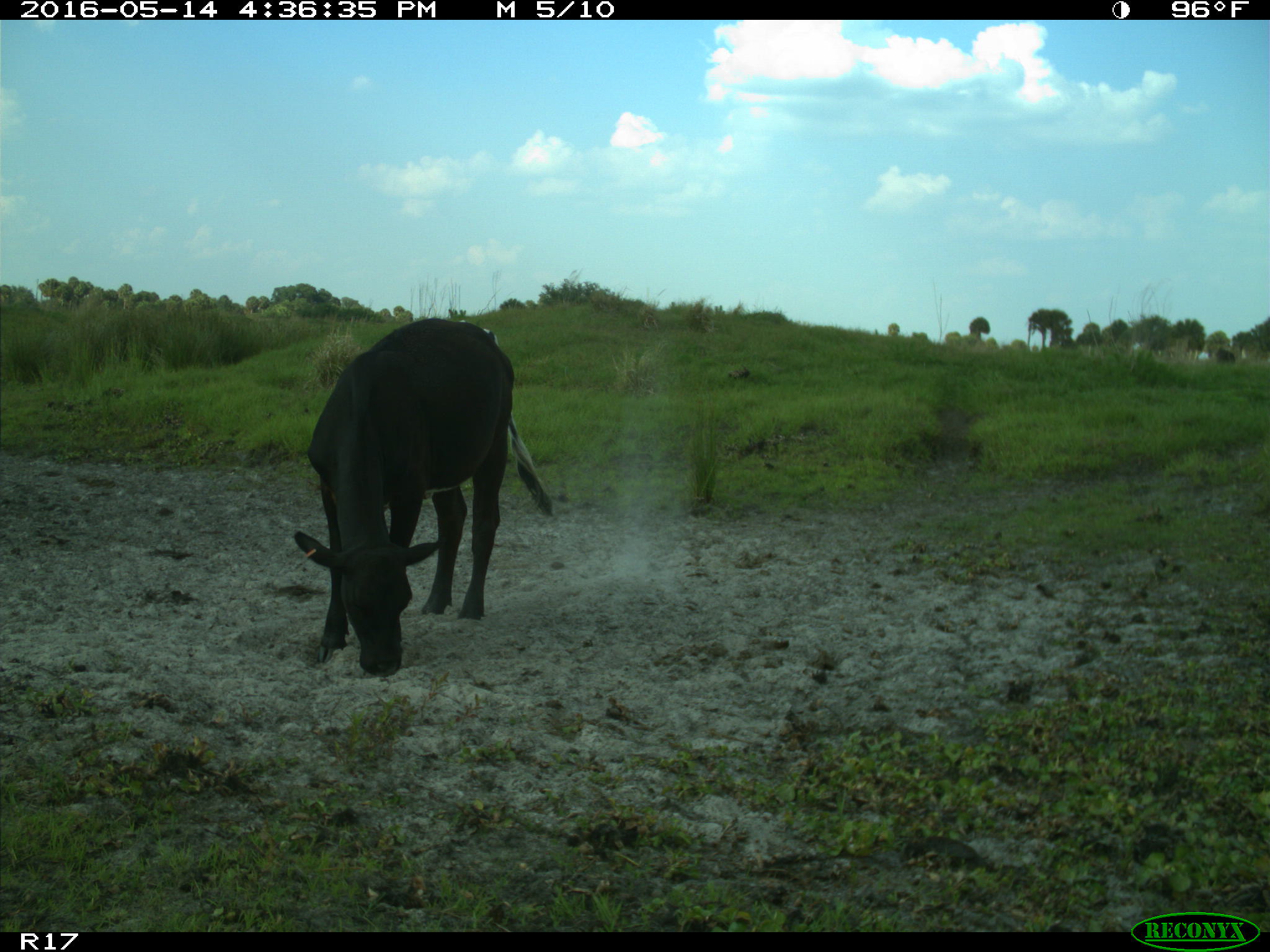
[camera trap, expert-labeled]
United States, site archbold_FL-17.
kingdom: Animalia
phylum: Chordata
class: Mammalia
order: Artiodactyla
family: Bovidae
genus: Bos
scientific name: Bos taurus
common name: domestic cow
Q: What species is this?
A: Bos taurus (domestic cow).